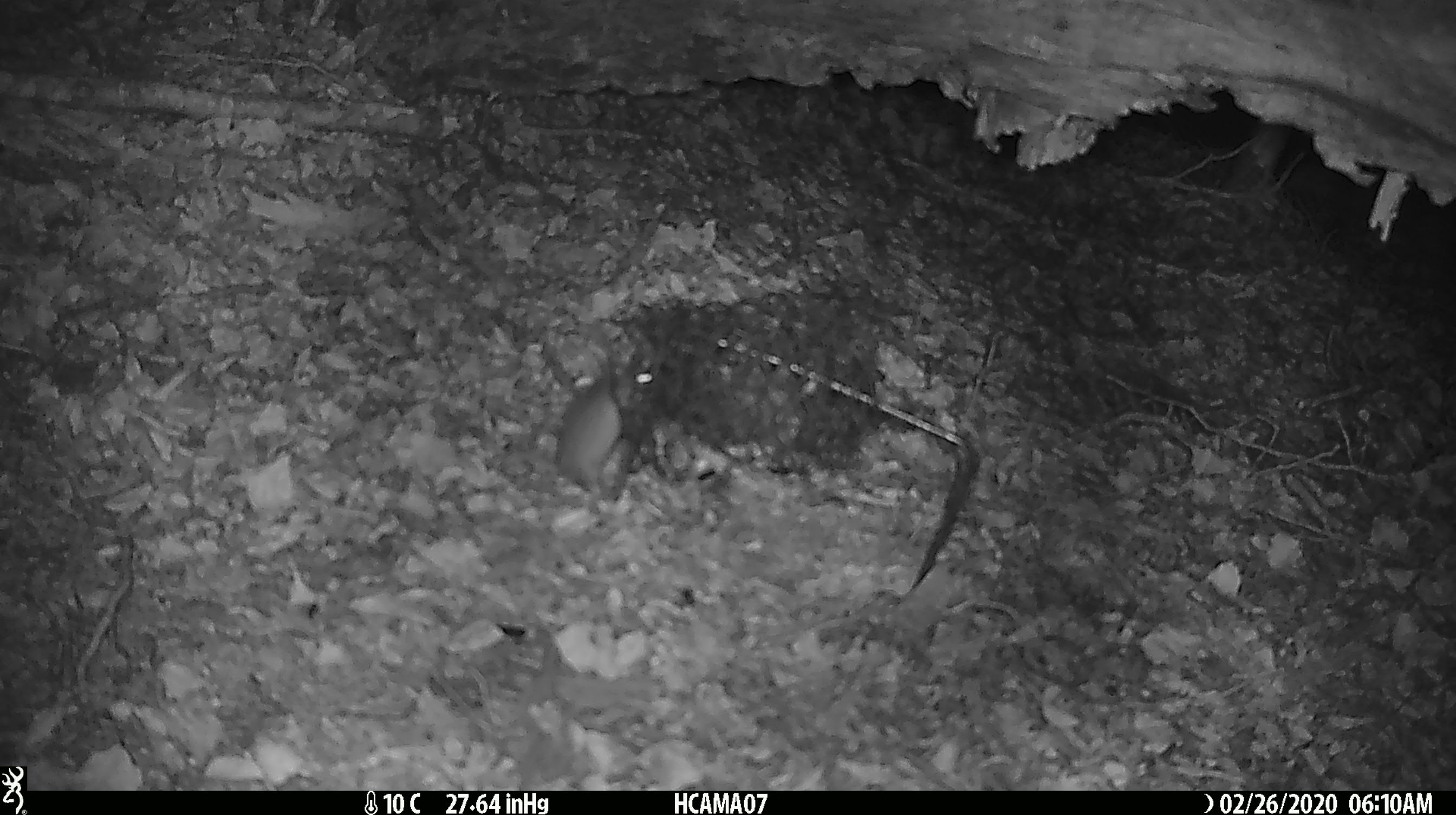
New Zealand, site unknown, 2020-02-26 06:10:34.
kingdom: Animalia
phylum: Chordata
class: Mammalia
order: Rodentia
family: Muridae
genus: Mus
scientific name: Mus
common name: mouse